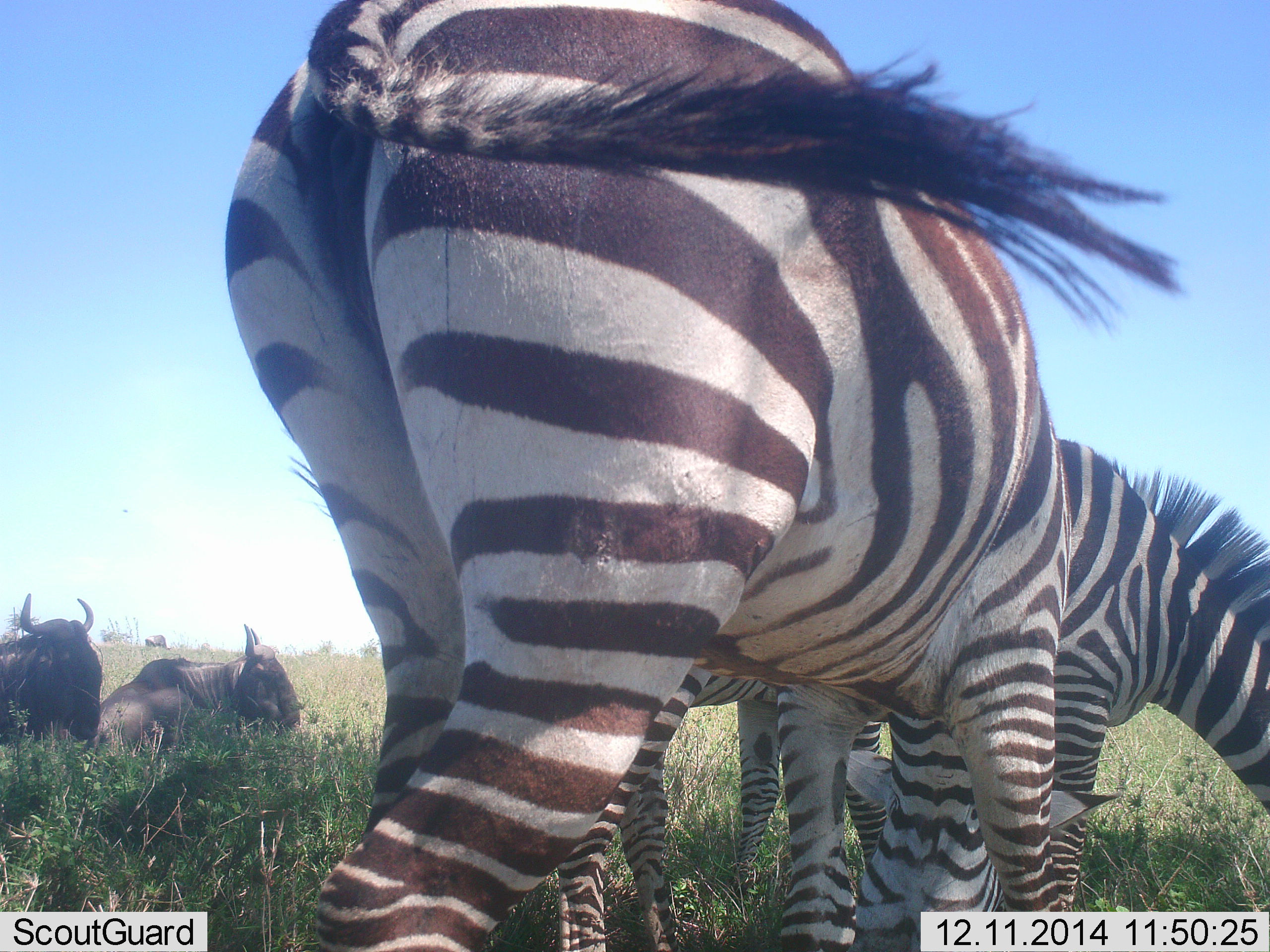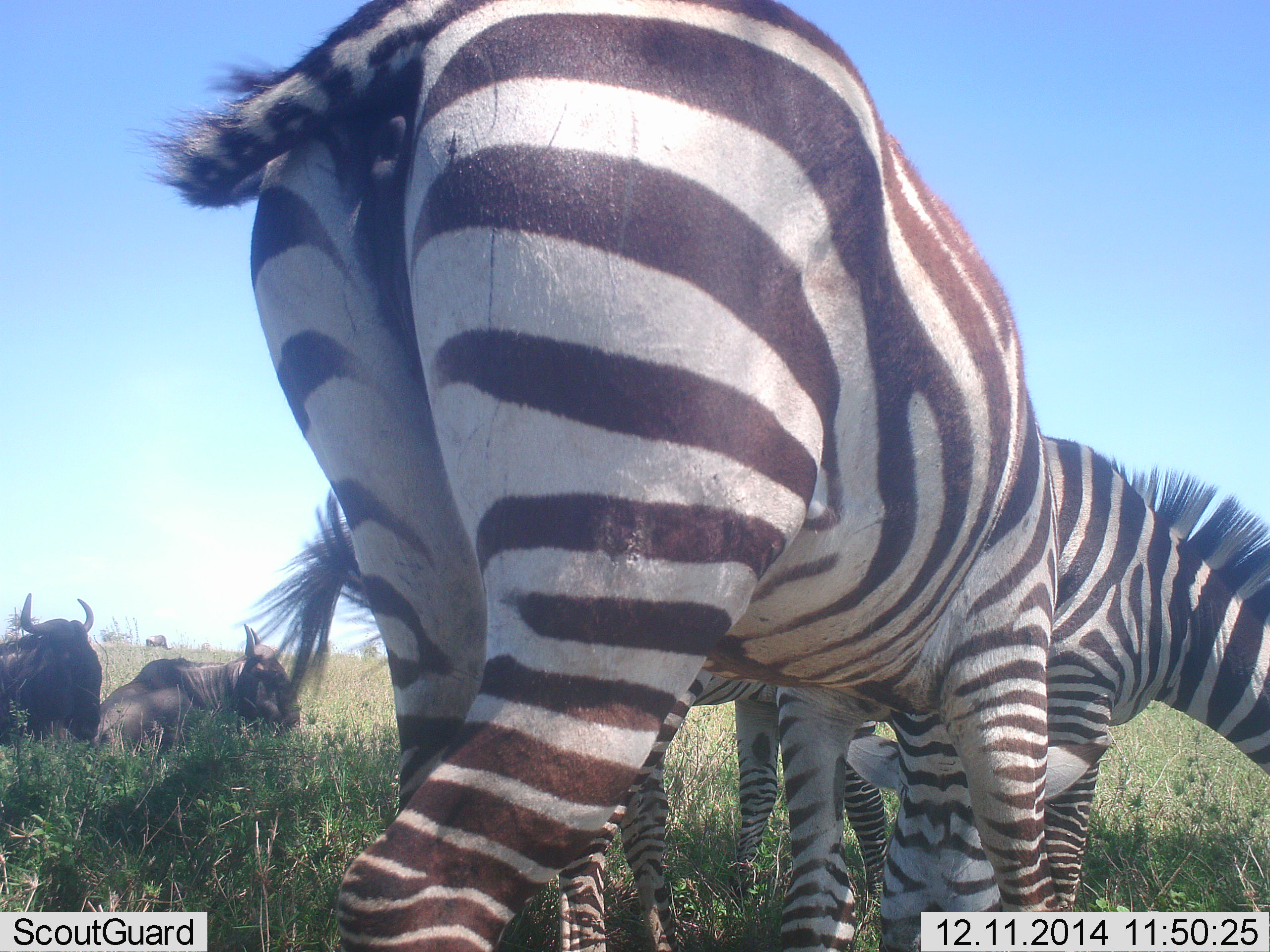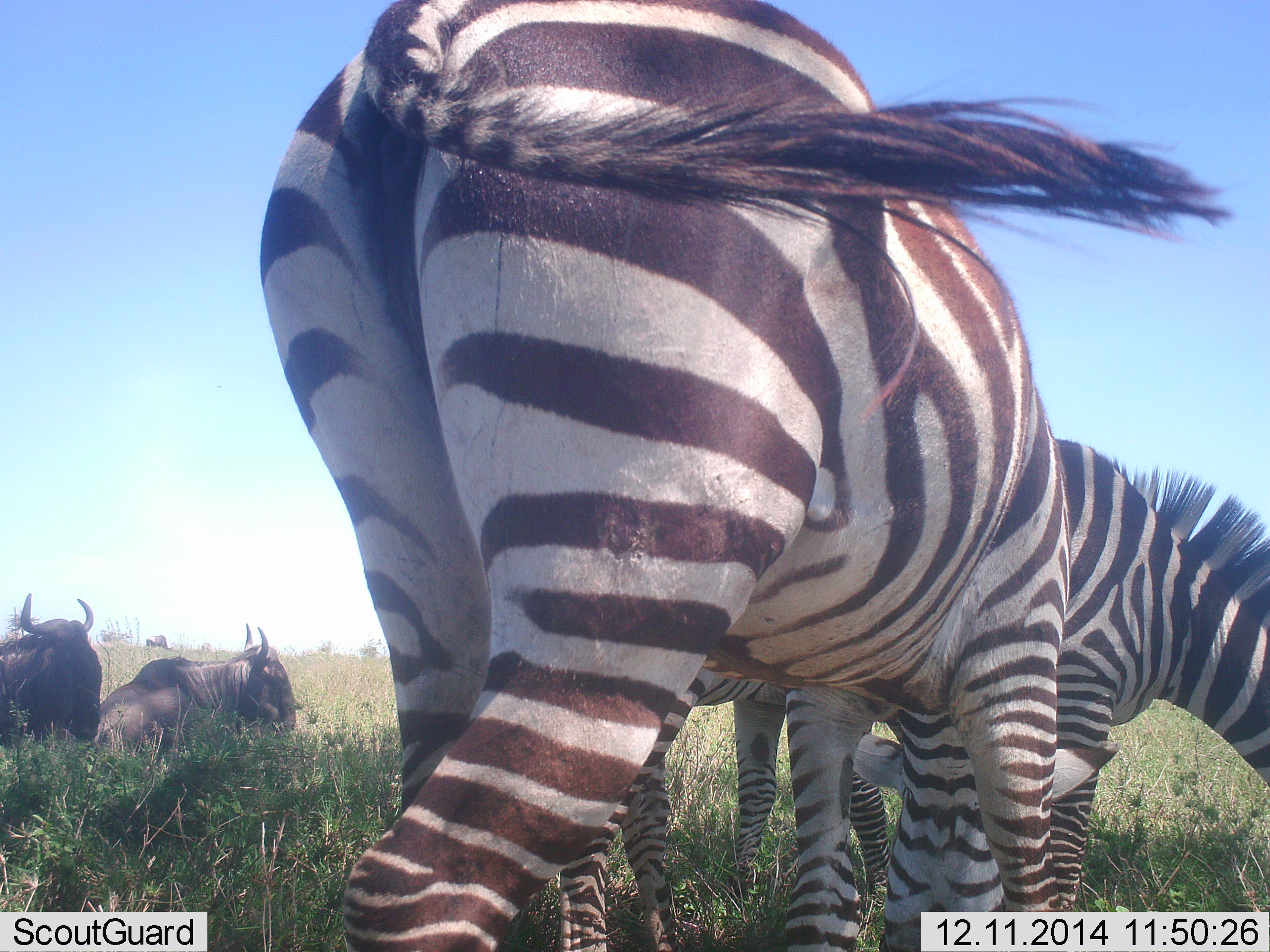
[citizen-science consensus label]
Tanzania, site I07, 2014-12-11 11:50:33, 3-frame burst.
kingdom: Animalia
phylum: Chordata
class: Mammalia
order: Artiodactyla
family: Bovidae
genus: Connochaetes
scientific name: Connochaetes taurinus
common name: blue wildebeest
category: wildebeest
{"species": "wildebeest (blue wildebeest) (Connochaetes taurinus)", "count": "2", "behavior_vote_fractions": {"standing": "10%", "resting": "100%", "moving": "0%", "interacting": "0%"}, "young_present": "0%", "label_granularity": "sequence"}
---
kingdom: Animalia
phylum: Chordata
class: Mammalia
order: Perissodactyla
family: Equidae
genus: Equus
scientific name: Equus quagga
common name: plains zebra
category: zebra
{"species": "zebra (plains zebra) (Equus quagga)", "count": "2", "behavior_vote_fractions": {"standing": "40%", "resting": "0%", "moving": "0%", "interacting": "0%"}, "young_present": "0%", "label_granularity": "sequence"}